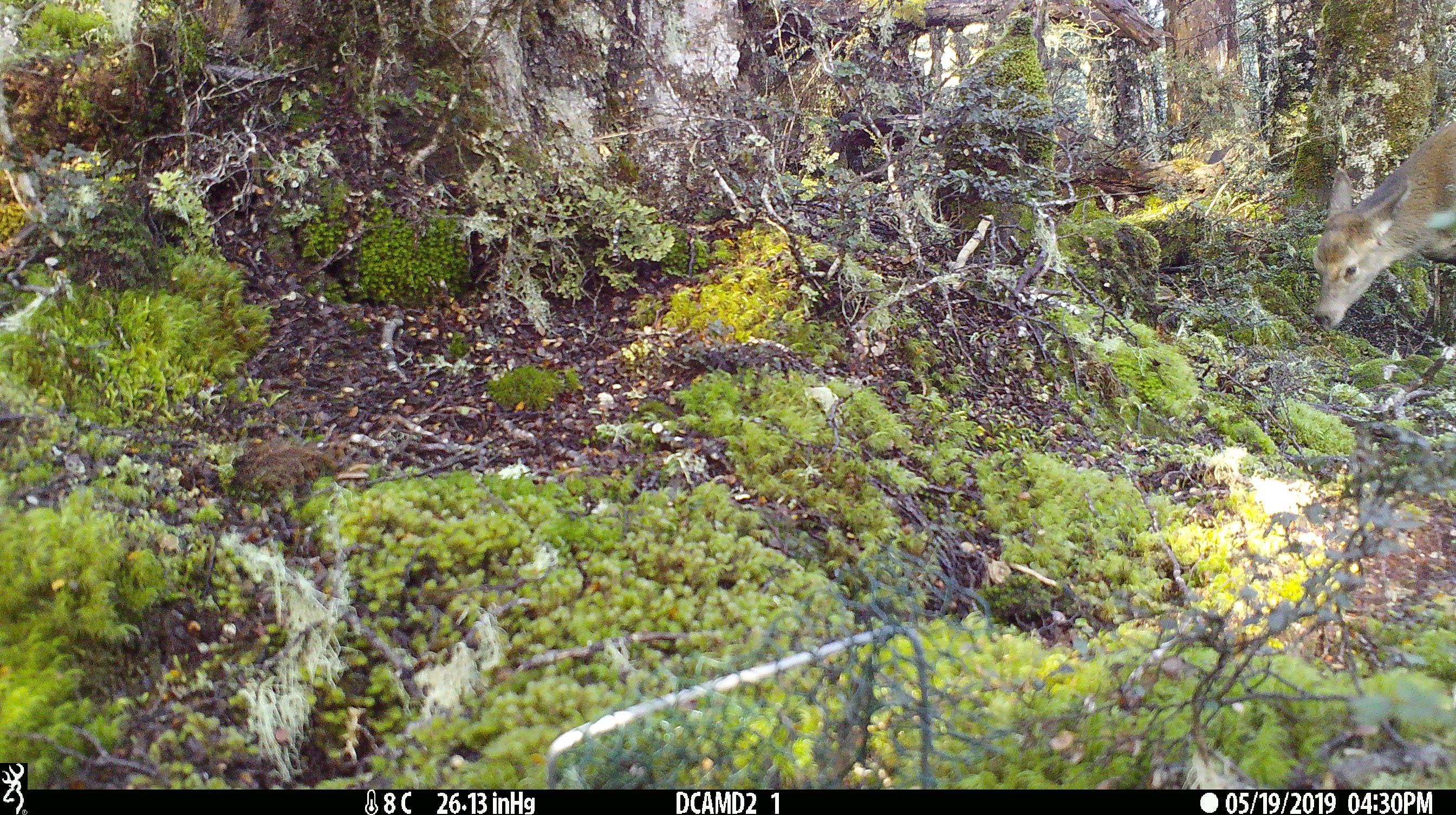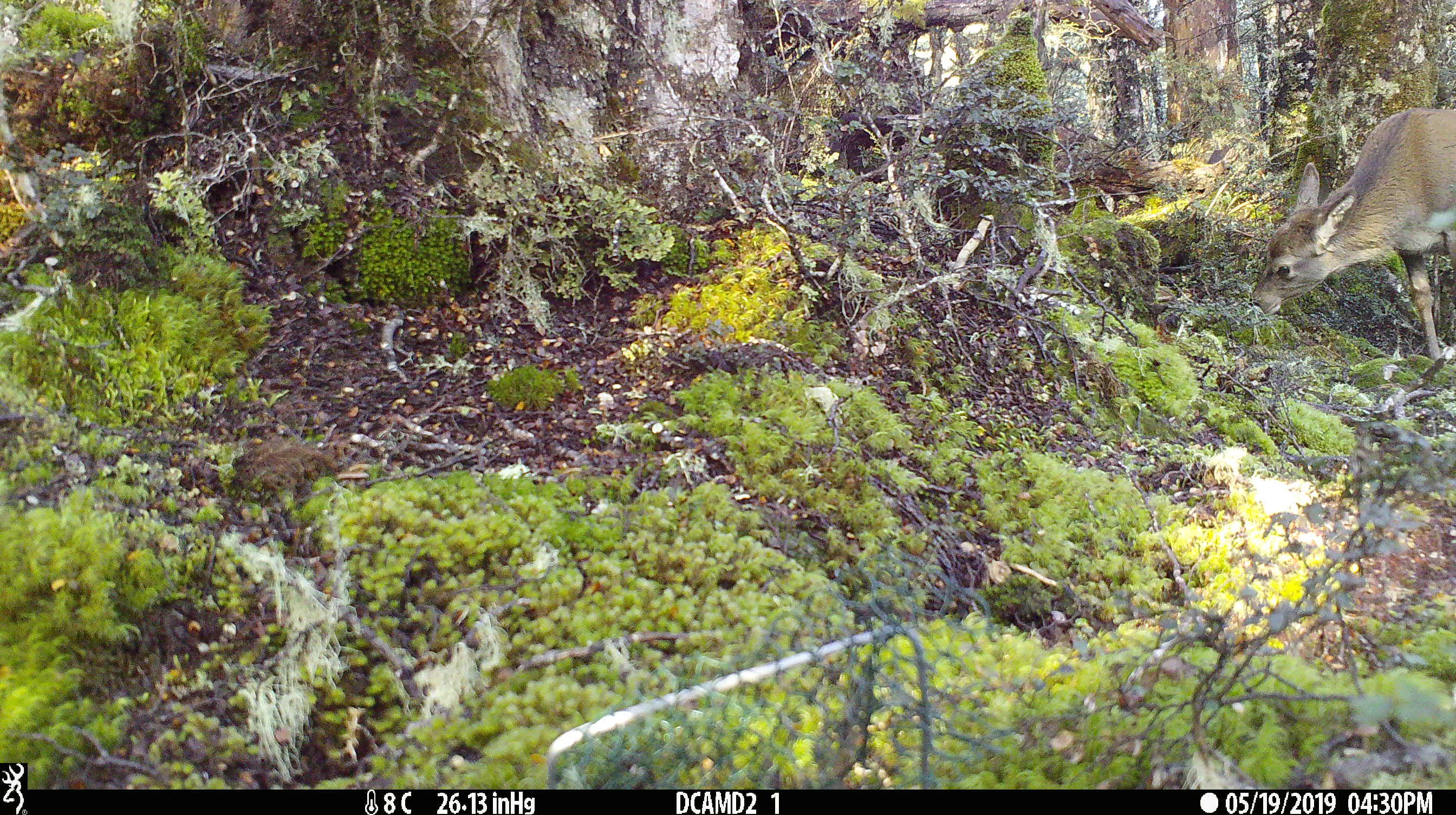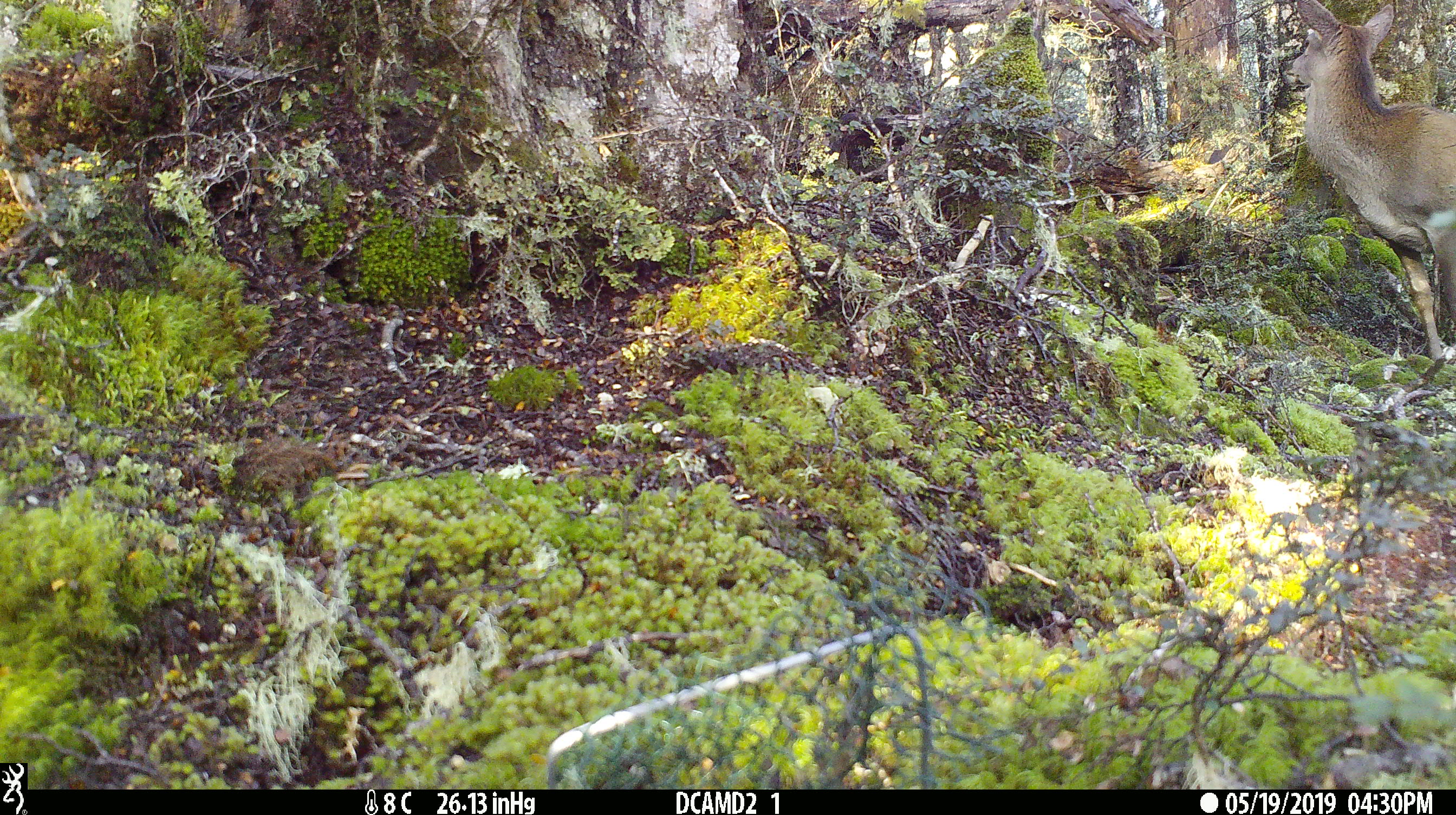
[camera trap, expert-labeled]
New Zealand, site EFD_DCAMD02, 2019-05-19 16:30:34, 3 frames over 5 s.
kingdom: Animalia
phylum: Chordata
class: Mammalia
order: Artiodactyla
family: Cervidae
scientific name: Cervidae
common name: deer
Deer (Cervidae).